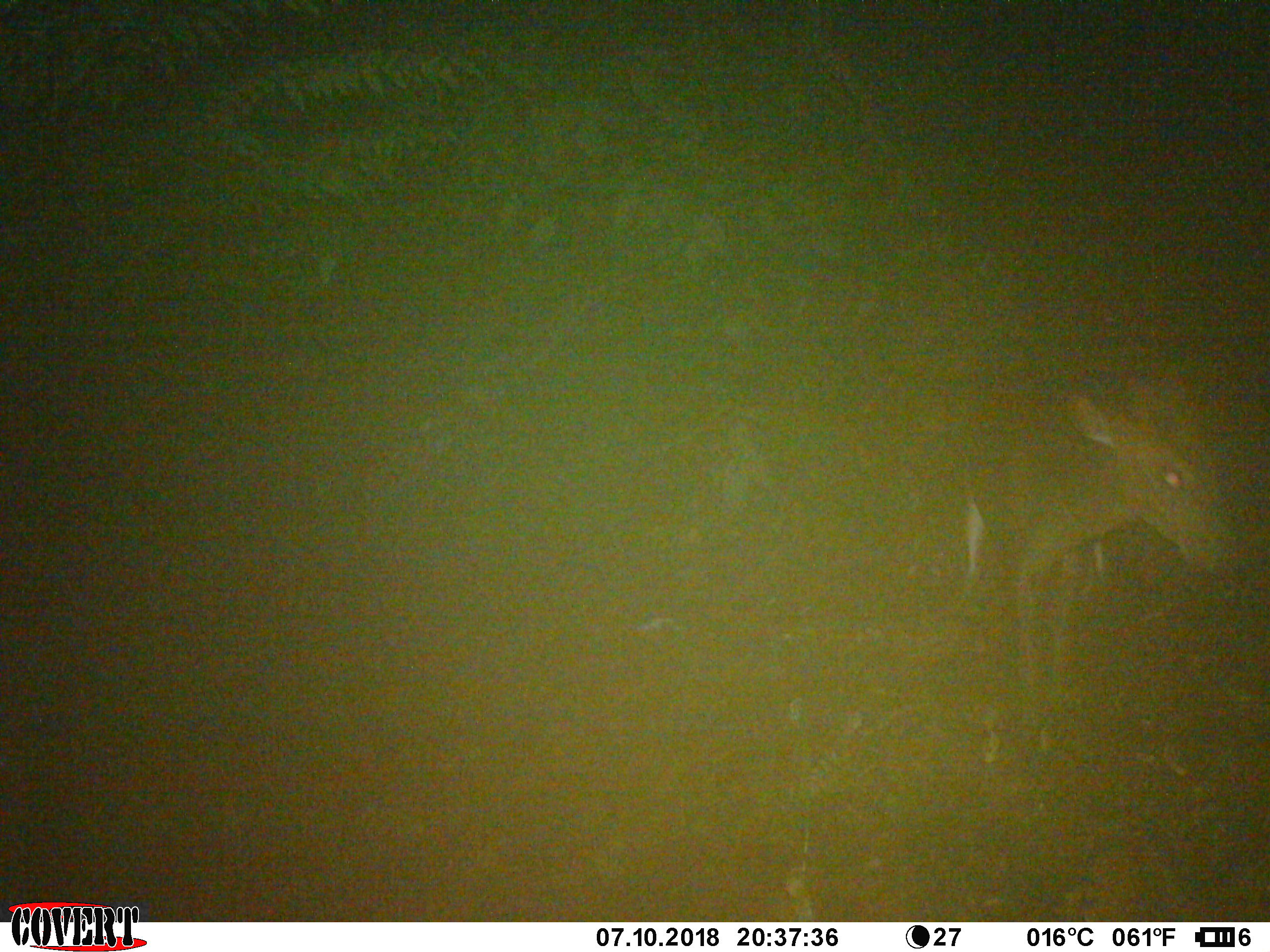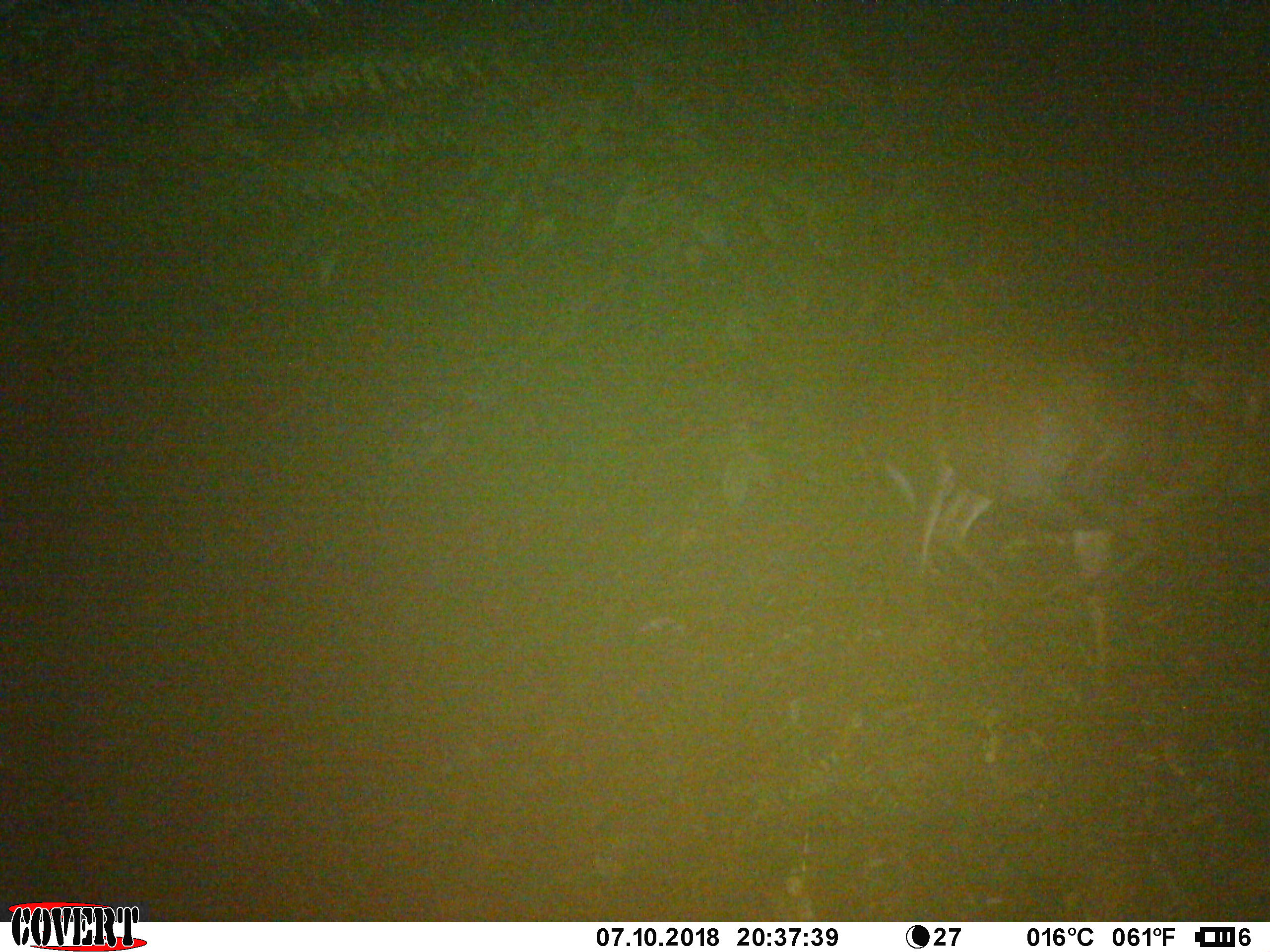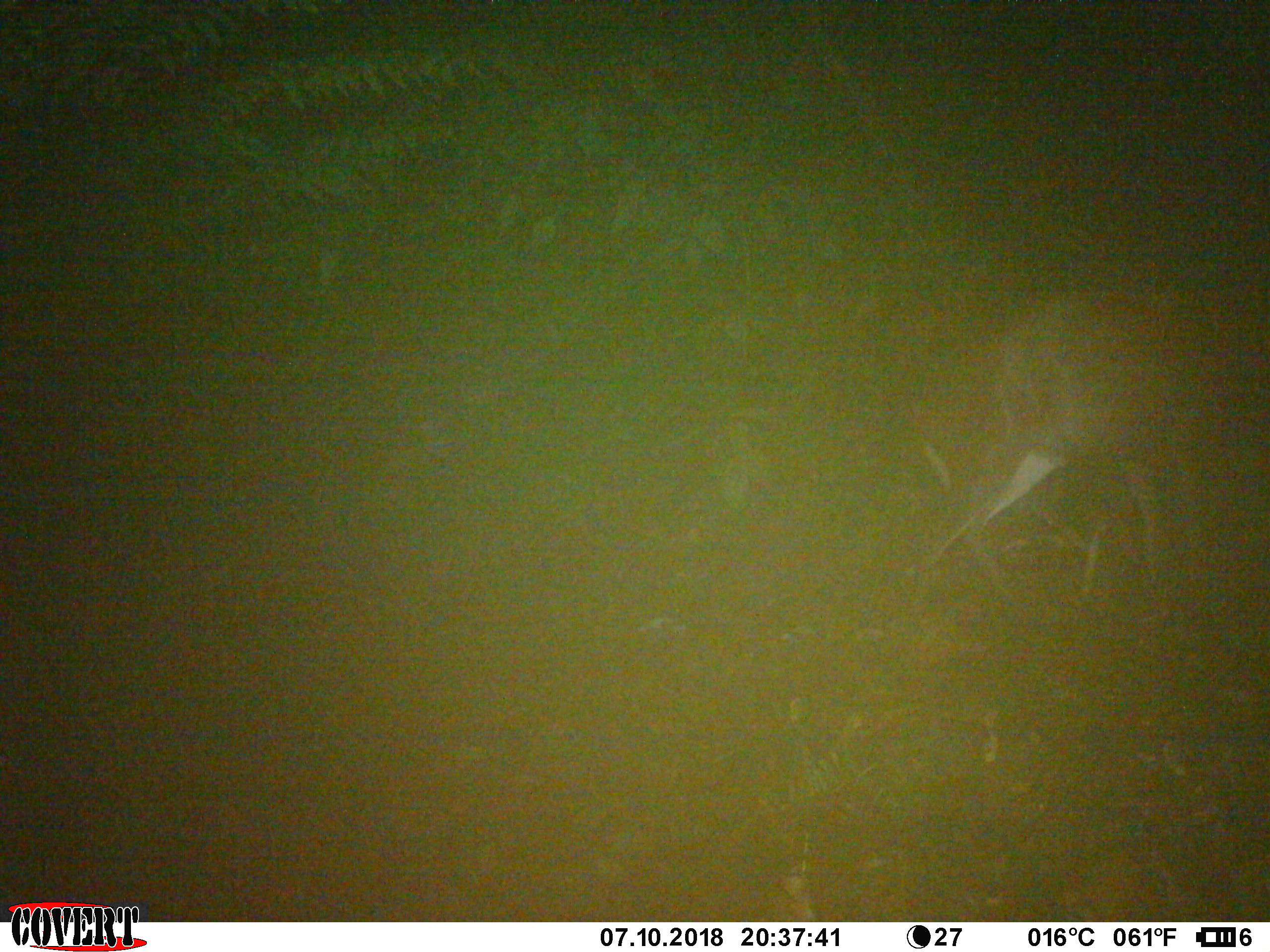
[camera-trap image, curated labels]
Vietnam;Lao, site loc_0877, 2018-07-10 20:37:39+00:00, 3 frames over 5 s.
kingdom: Animalia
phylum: Chordata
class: Mammalia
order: Artiodactyla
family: Cervidae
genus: Muntiacus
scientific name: Muntiacus rooseveltorum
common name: roosevelt's muntjac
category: roosevelts muntjac group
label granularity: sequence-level